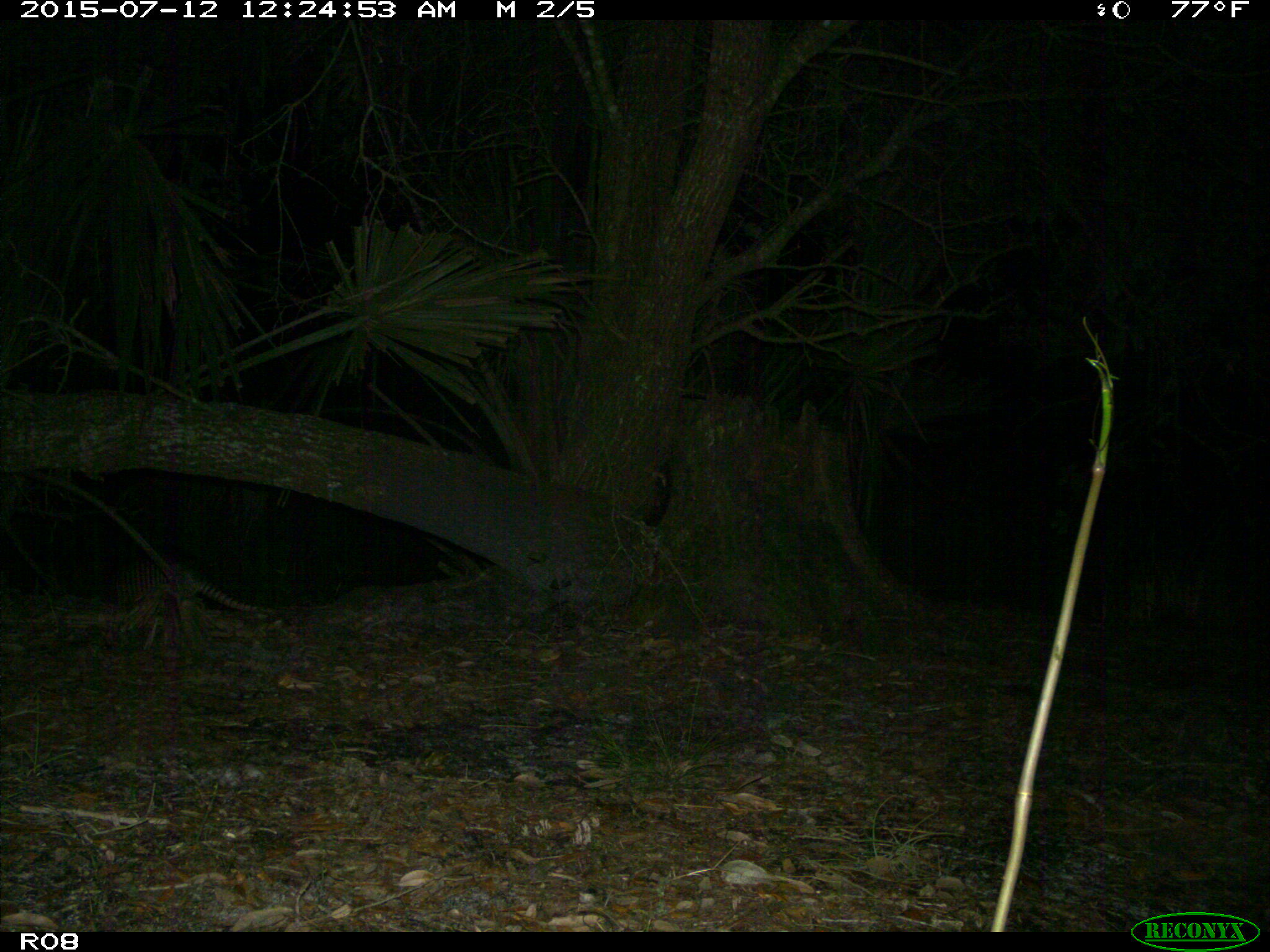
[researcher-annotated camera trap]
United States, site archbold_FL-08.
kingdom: Animalia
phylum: Chordata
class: Mammalia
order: Cingulata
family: Dasypodidae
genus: Dasypus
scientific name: Dasypus novemcinctus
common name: nine-banded armadillo